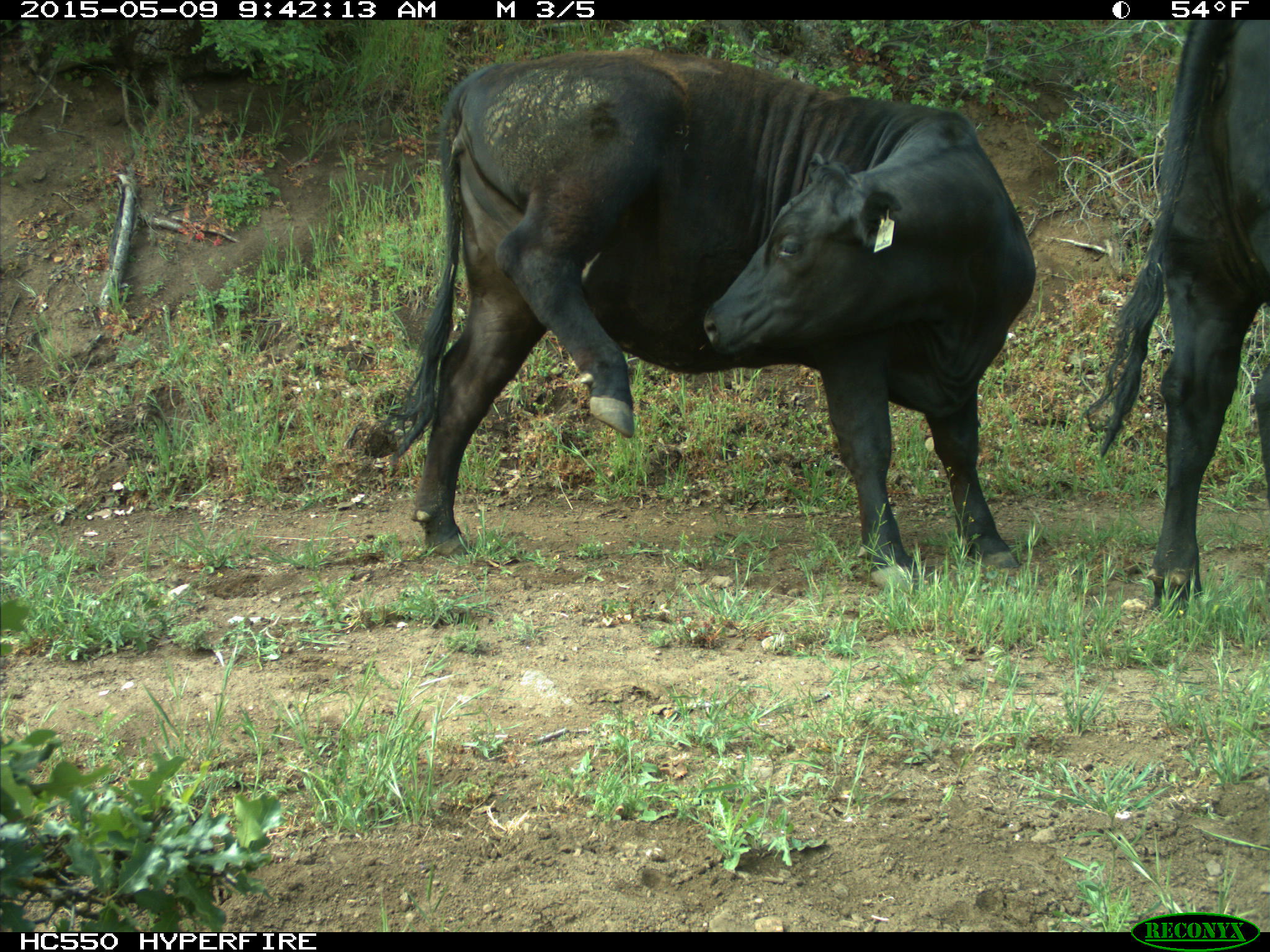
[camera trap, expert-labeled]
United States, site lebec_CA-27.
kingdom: Animalia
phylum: Chordata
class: Mammalia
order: Artiodactyla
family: Bovidae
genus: Bos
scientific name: Bos taurus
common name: domestic cow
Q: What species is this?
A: Bos taurus (domestic cow).